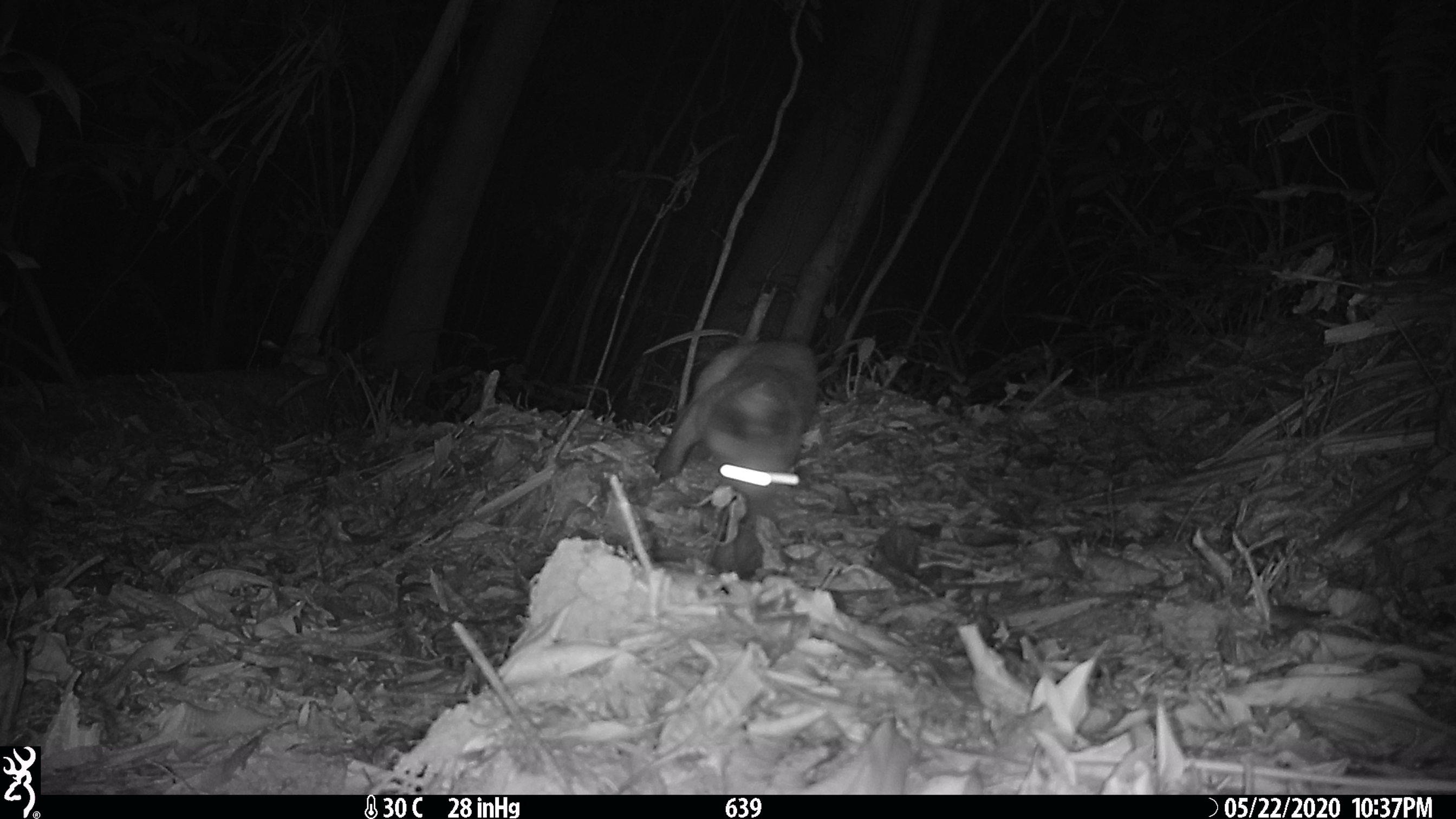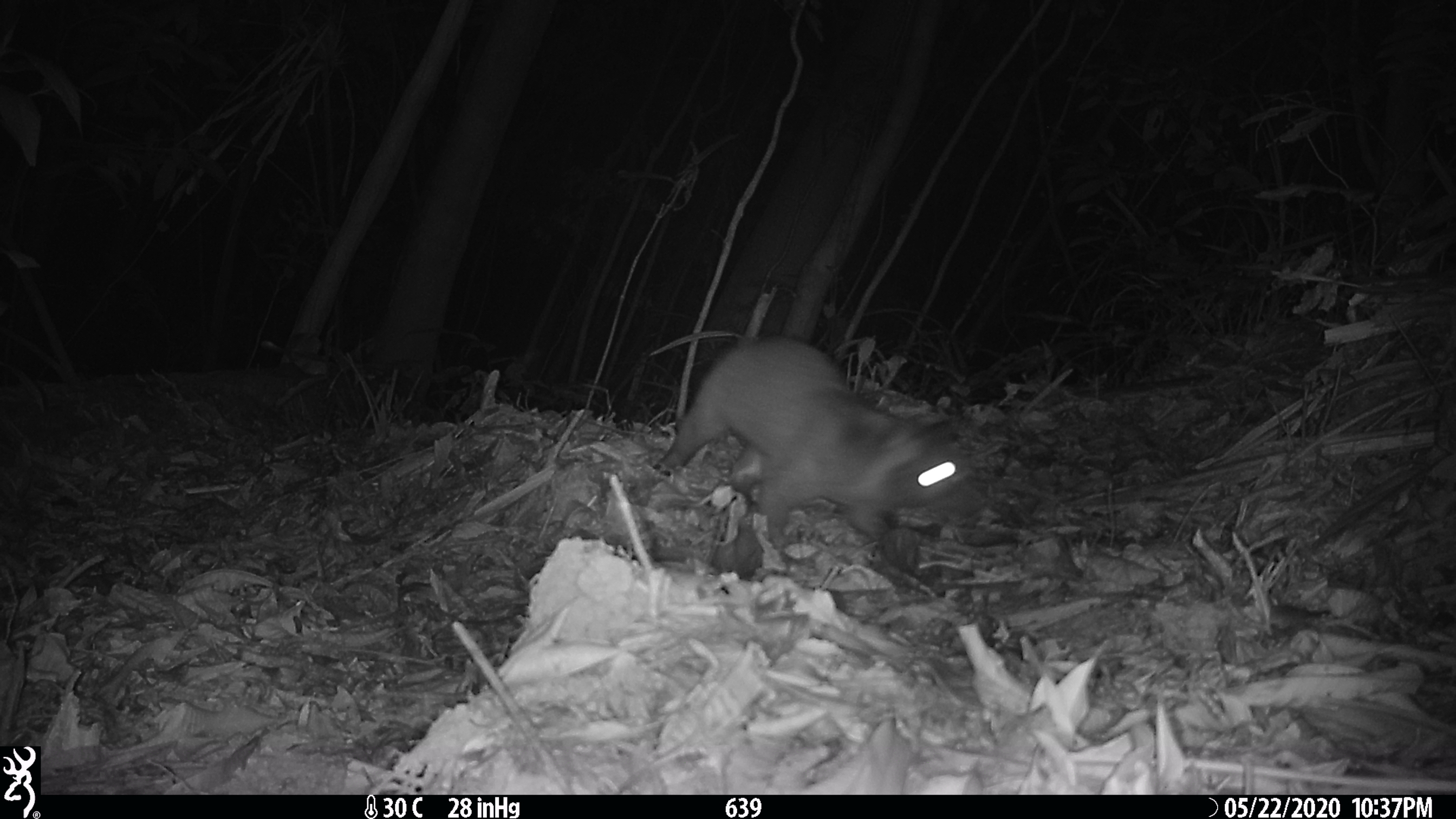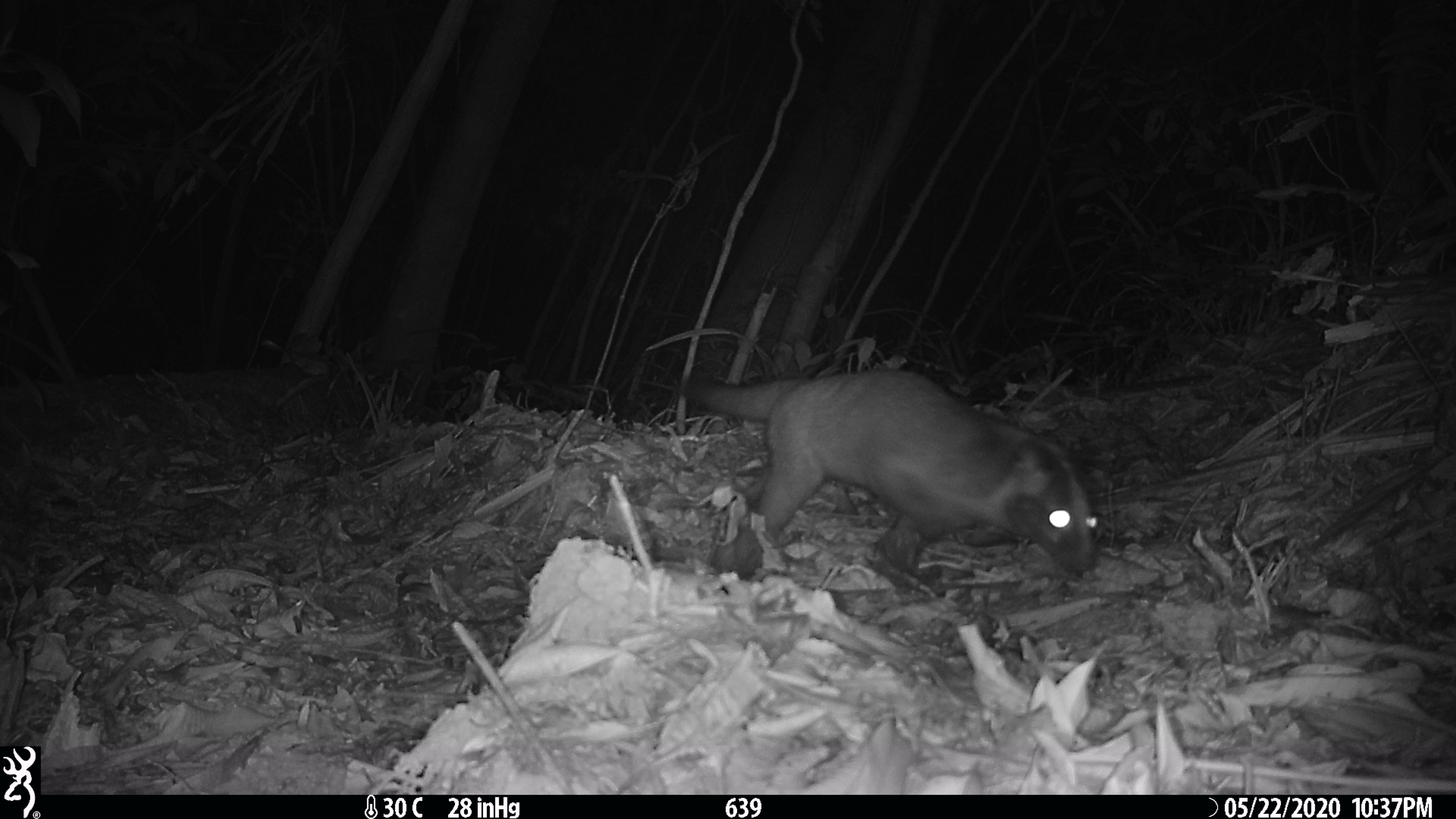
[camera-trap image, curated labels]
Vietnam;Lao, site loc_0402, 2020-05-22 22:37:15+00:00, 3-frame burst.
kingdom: Animalia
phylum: Chordata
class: Mammalia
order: Carnivora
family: Viverridae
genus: Paguma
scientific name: Paguma larvata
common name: masked palm civet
Masked palm civet (Paguma larvata). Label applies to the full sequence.